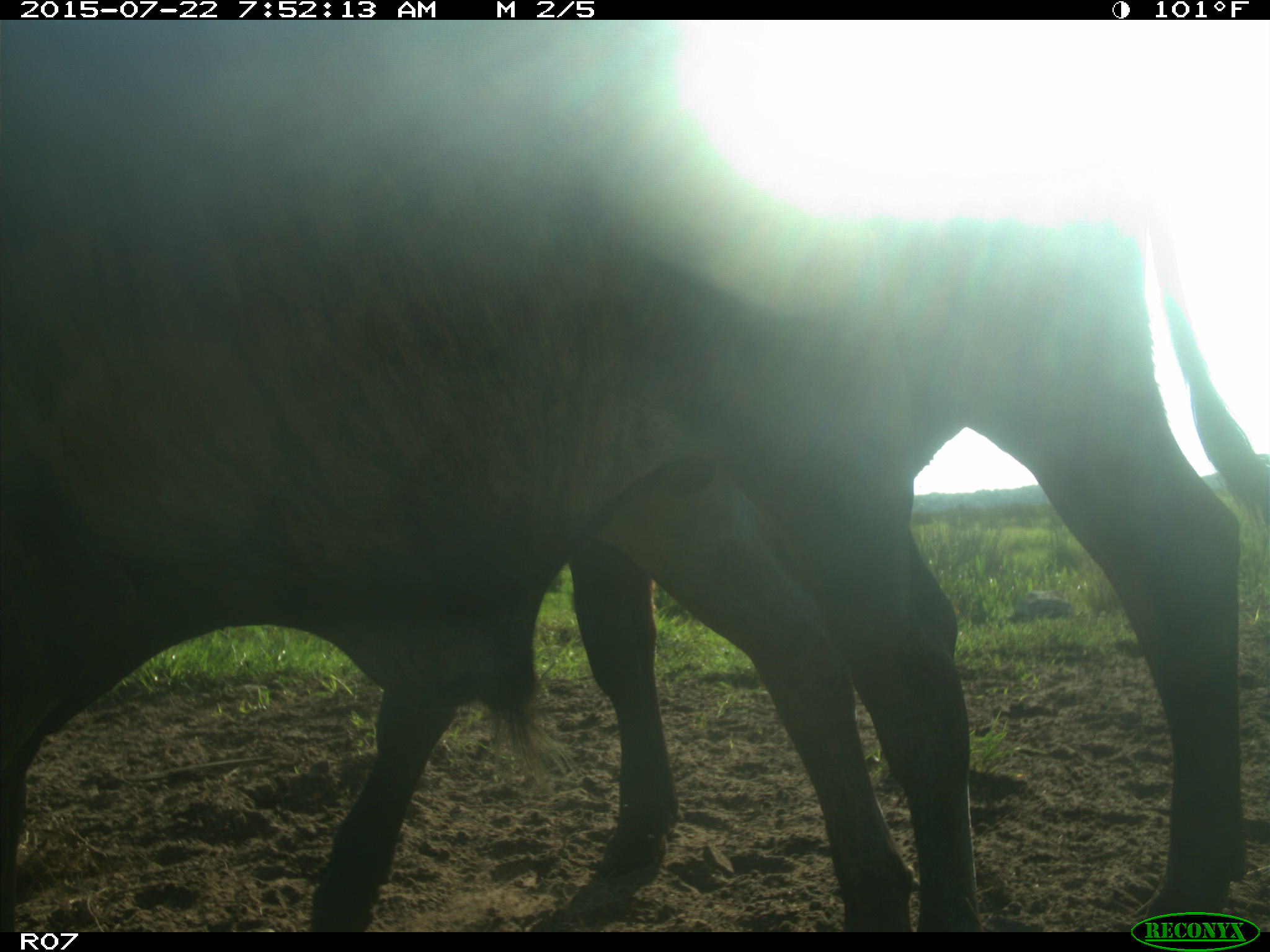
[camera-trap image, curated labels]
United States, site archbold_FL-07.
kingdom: Animalia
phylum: Chordata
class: Mammalia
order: Artiodactyla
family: Suidae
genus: Sus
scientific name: Sus scrofa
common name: wild boar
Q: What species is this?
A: Sus scrofa (wild boar).